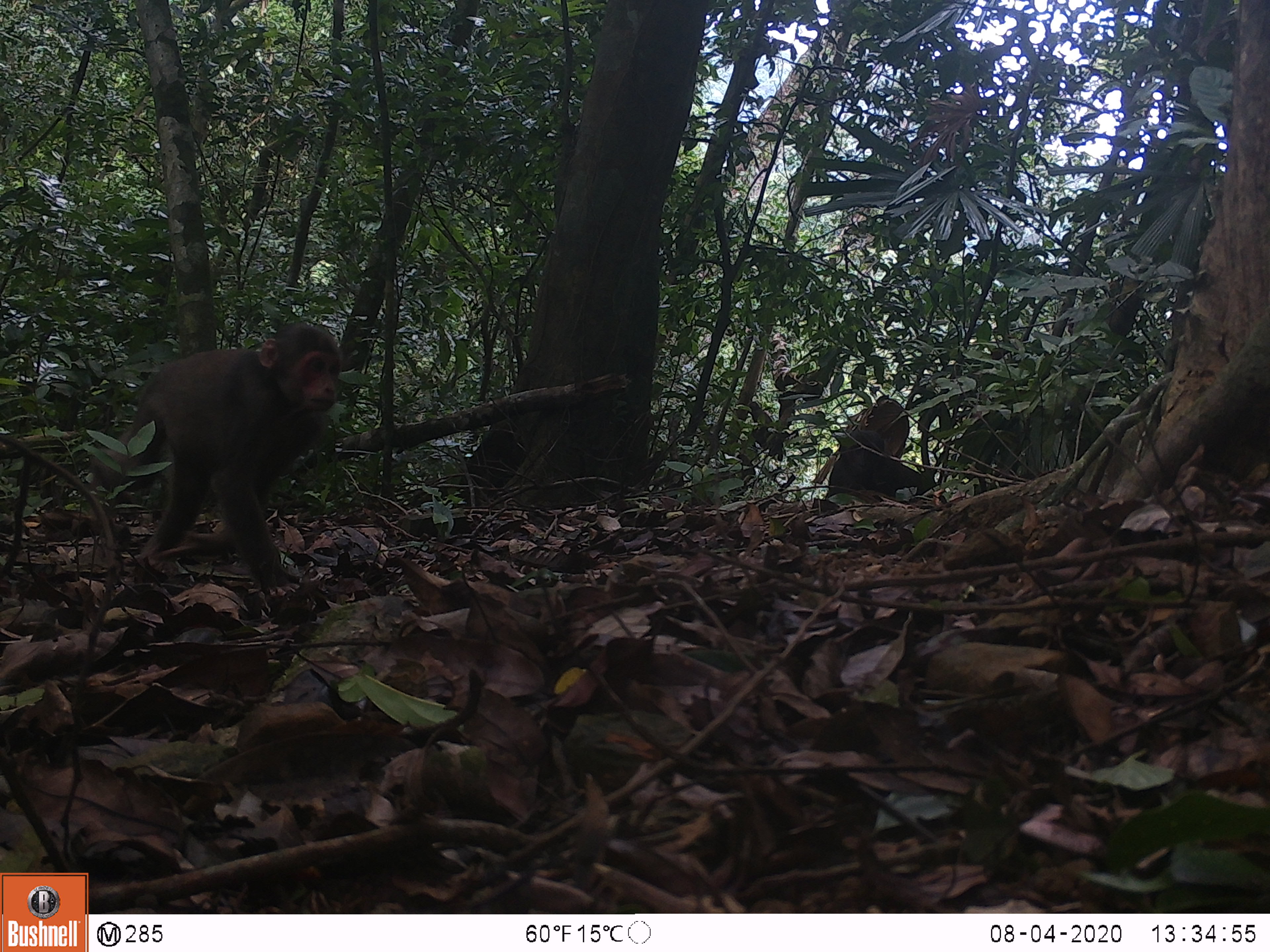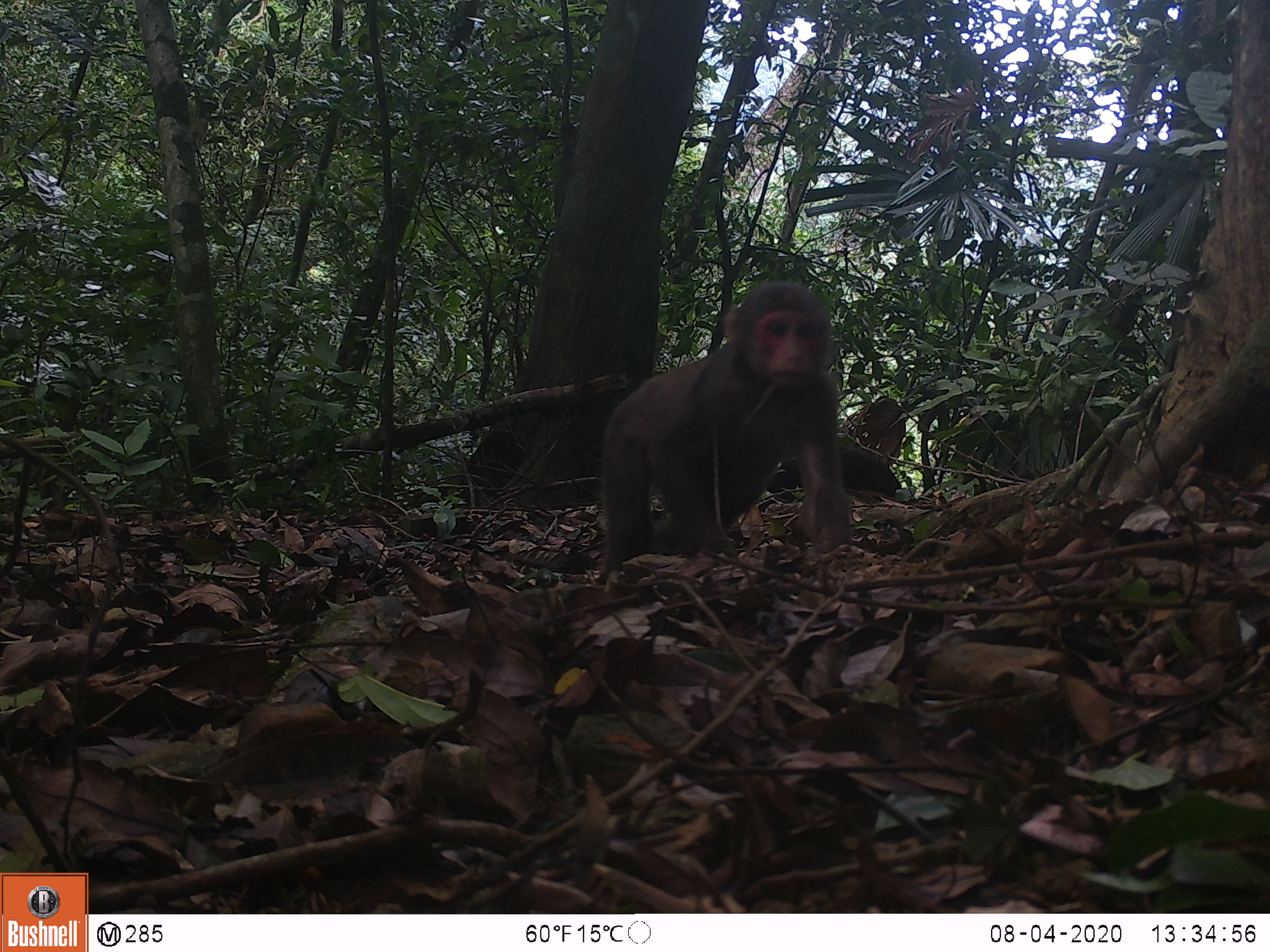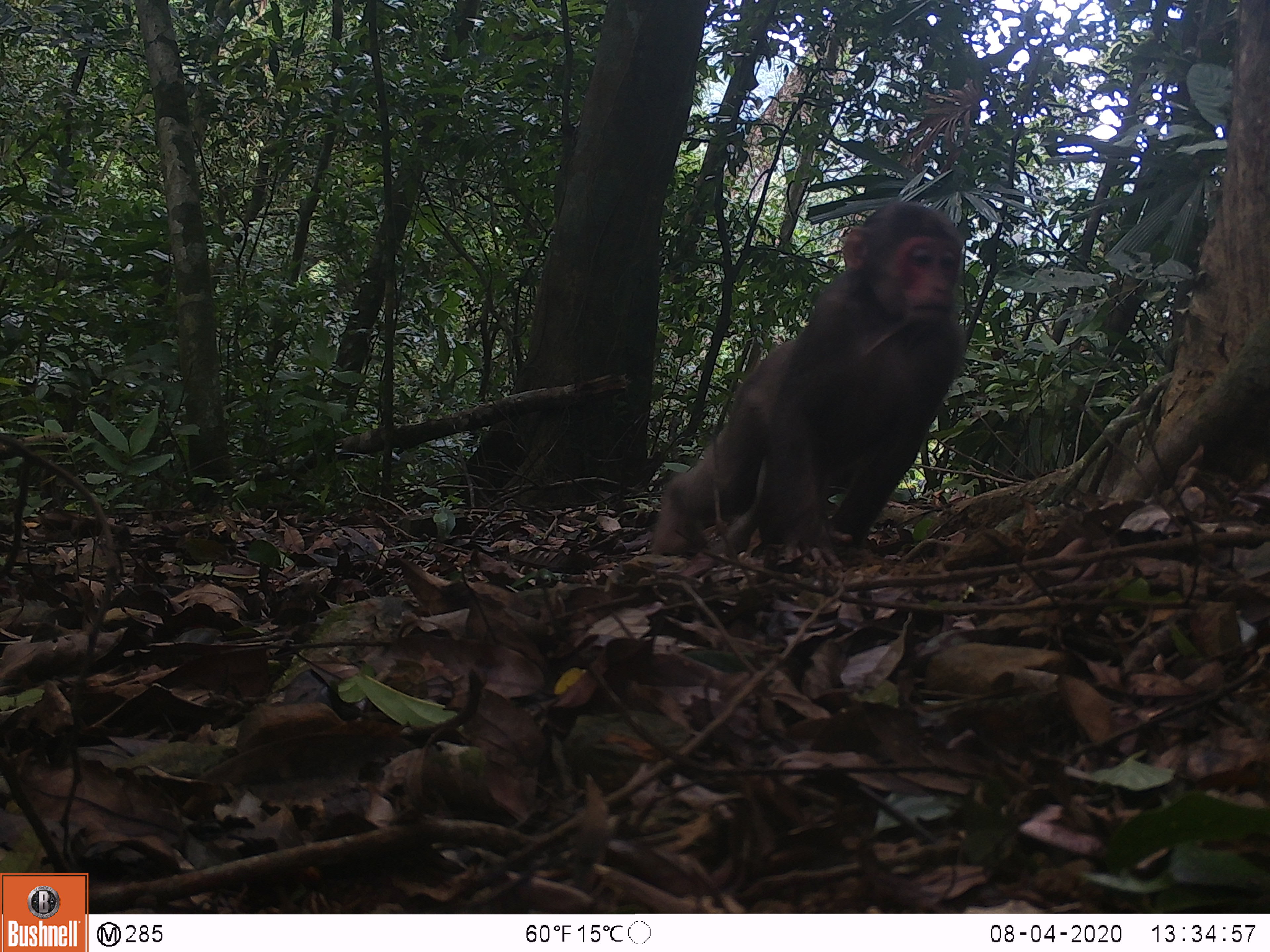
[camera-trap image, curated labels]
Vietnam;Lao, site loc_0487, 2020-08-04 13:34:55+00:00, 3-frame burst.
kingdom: Animalia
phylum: Chordata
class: Mammalia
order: Primates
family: Cercopithecidae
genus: Macaca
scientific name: Macaca arctoides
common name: stump-tailed macaque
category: stump tailed macaque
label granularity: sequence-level